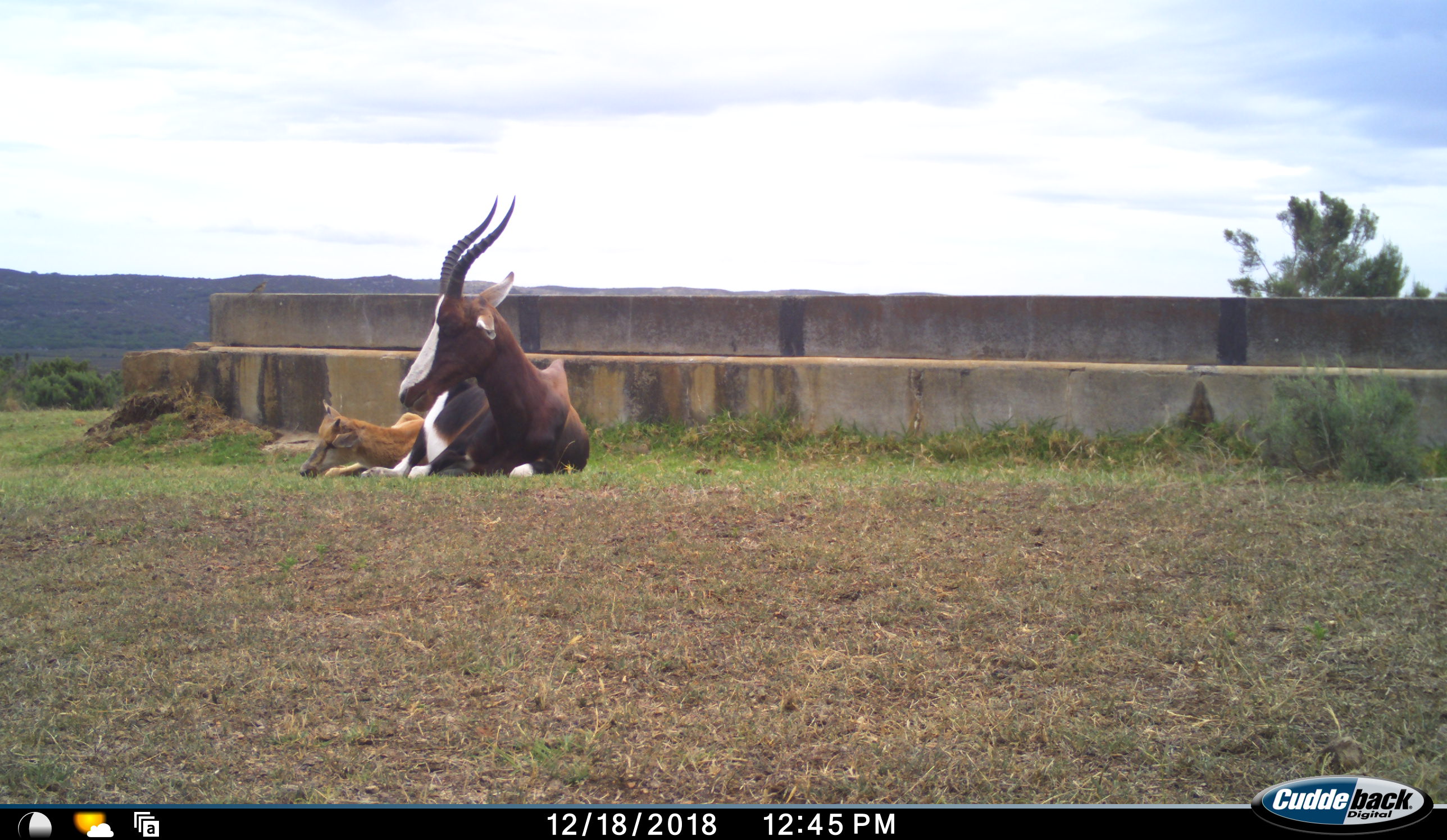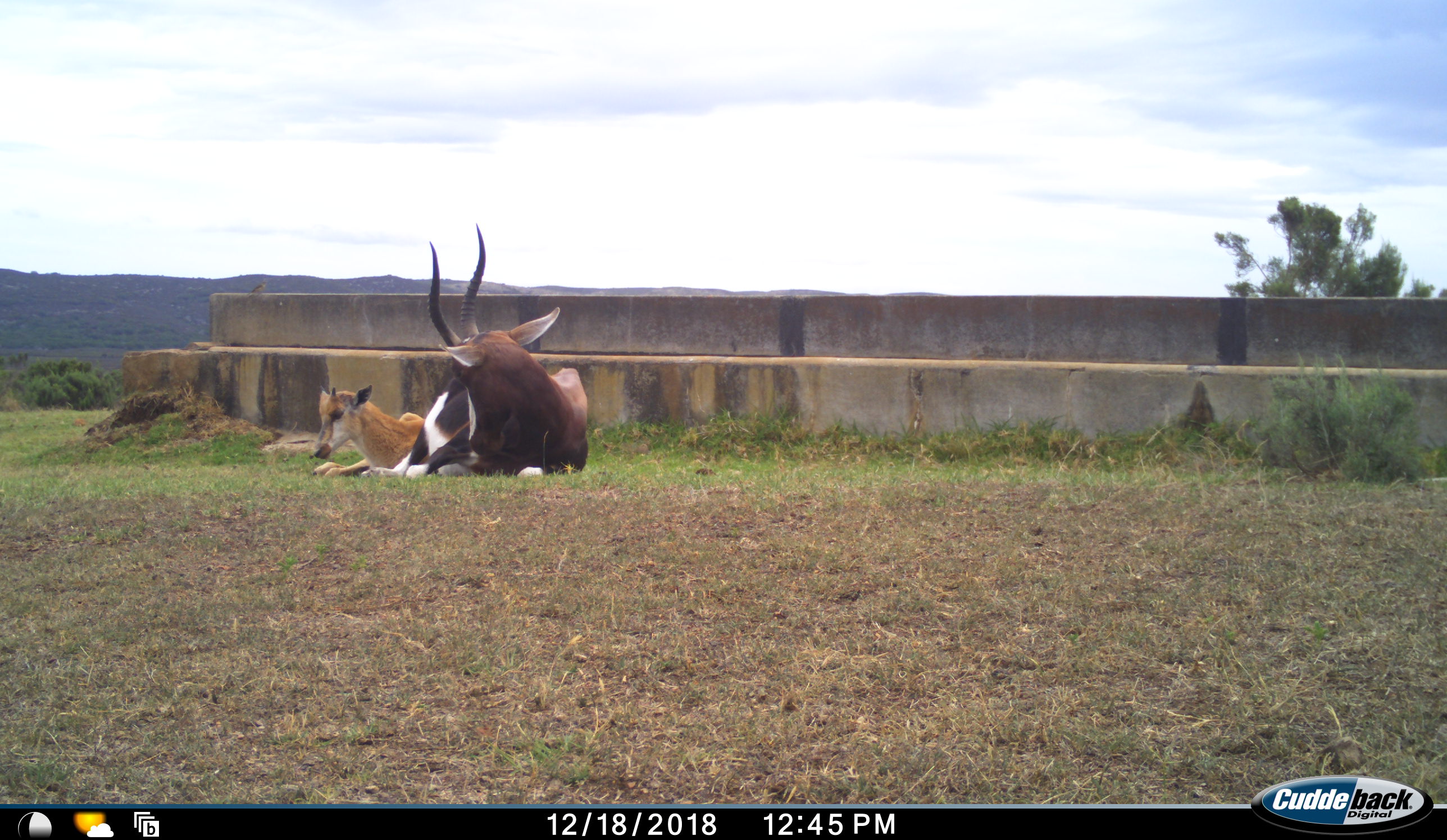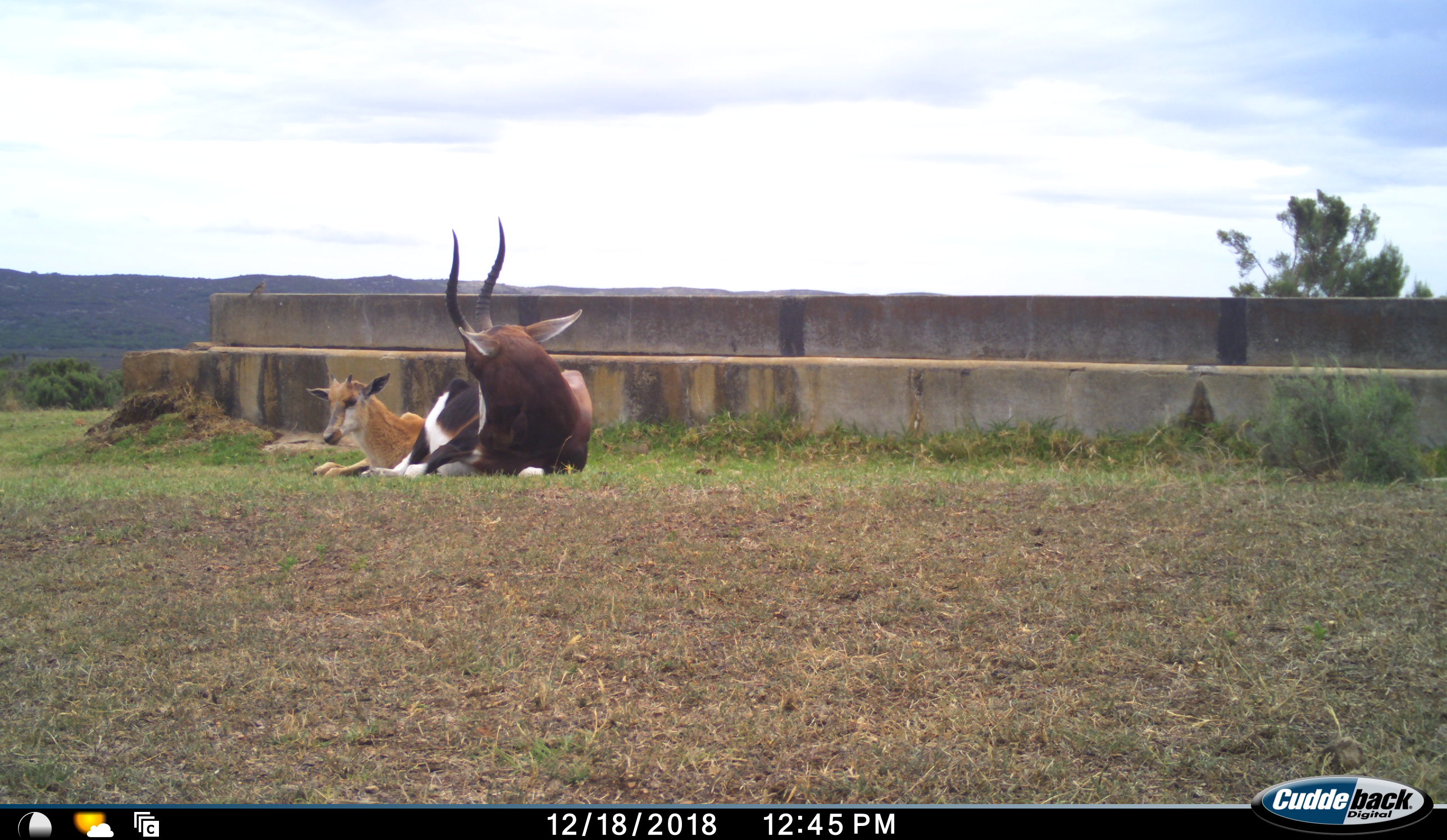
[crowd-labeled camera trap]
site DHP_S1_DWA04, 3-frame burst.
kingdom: Animalia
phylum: Chordata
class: Mammalia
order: Artiodactyla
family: Bovidae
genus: Damaliscus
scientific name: Damaliscus pygargus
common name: bontebok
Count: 2.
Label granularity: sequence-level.